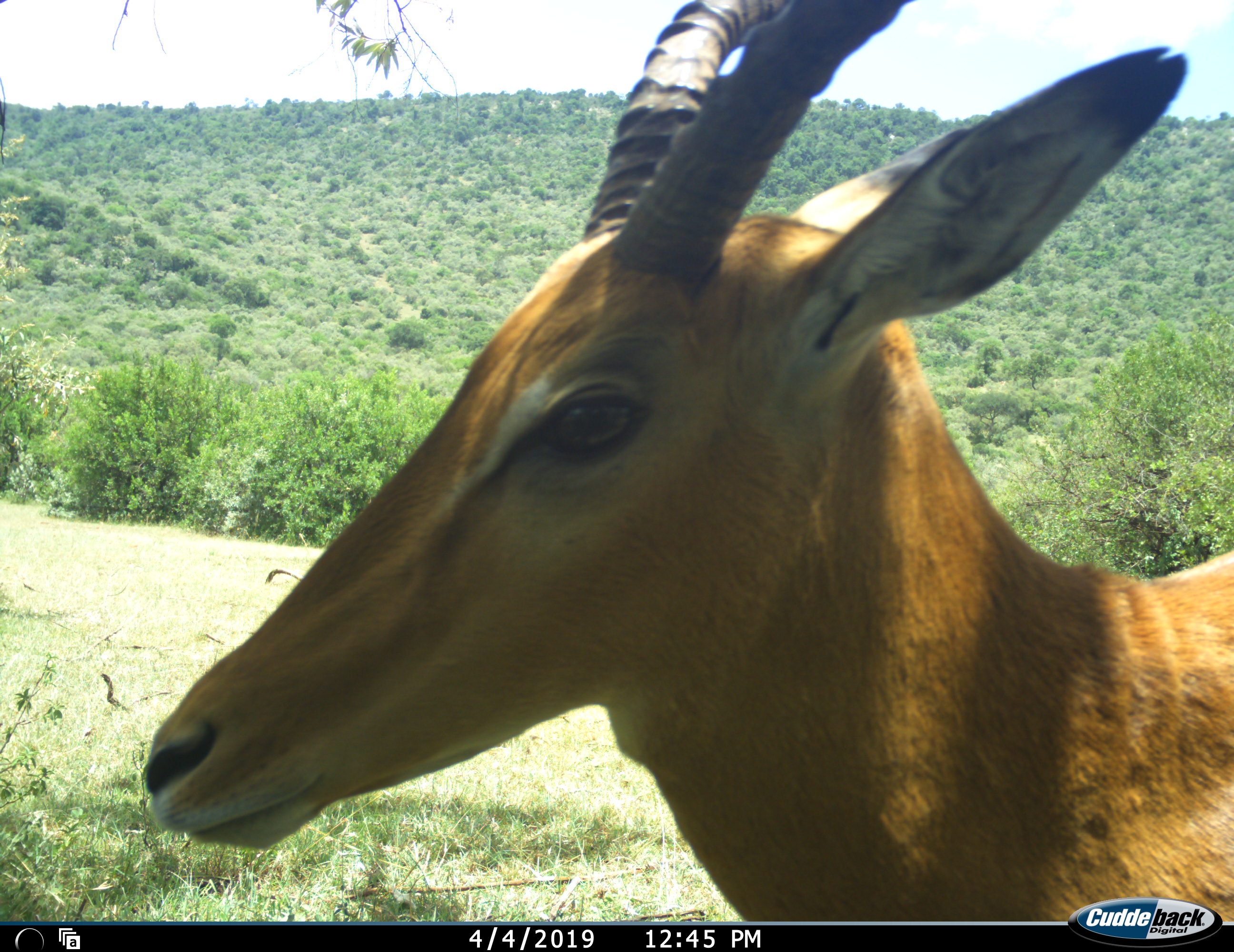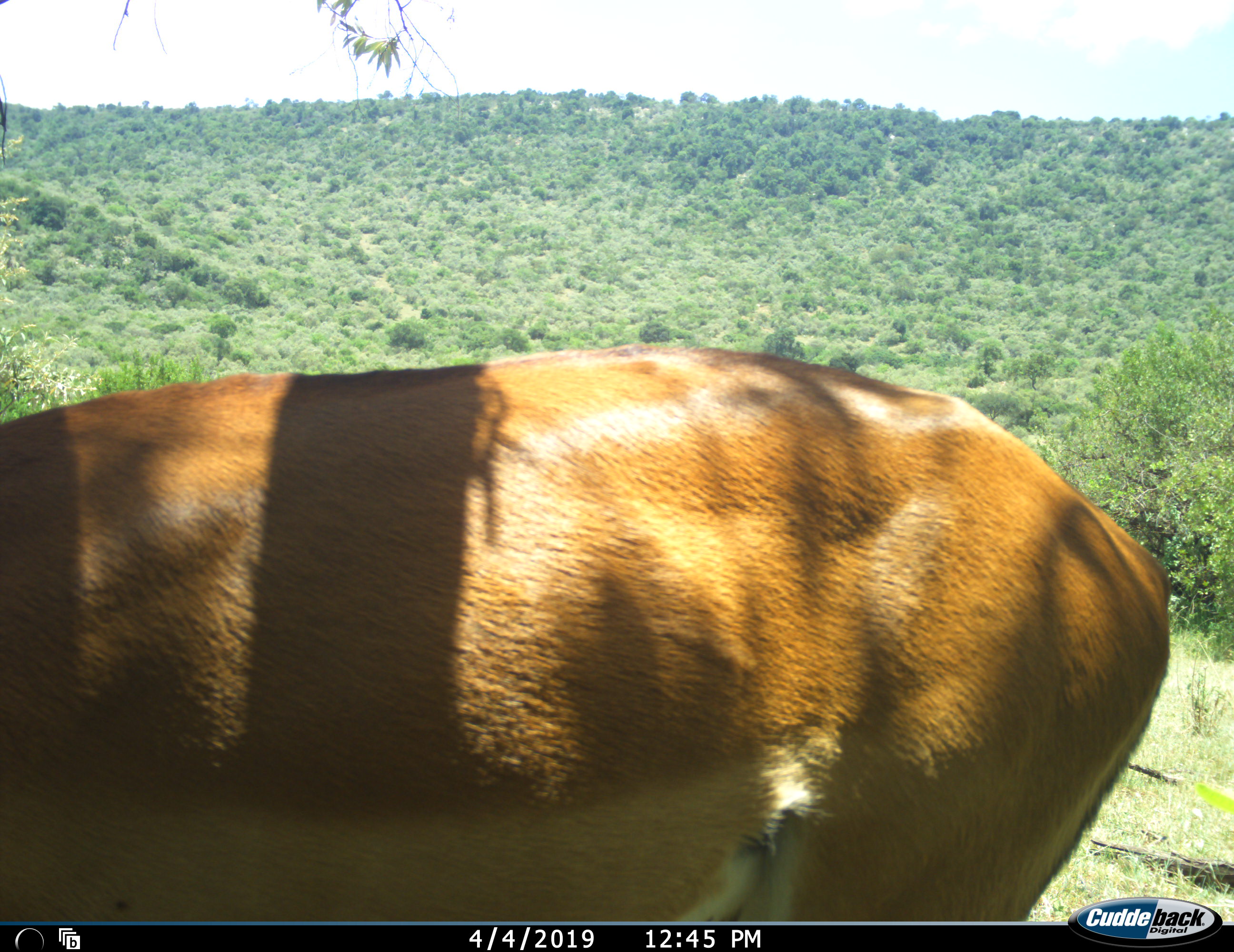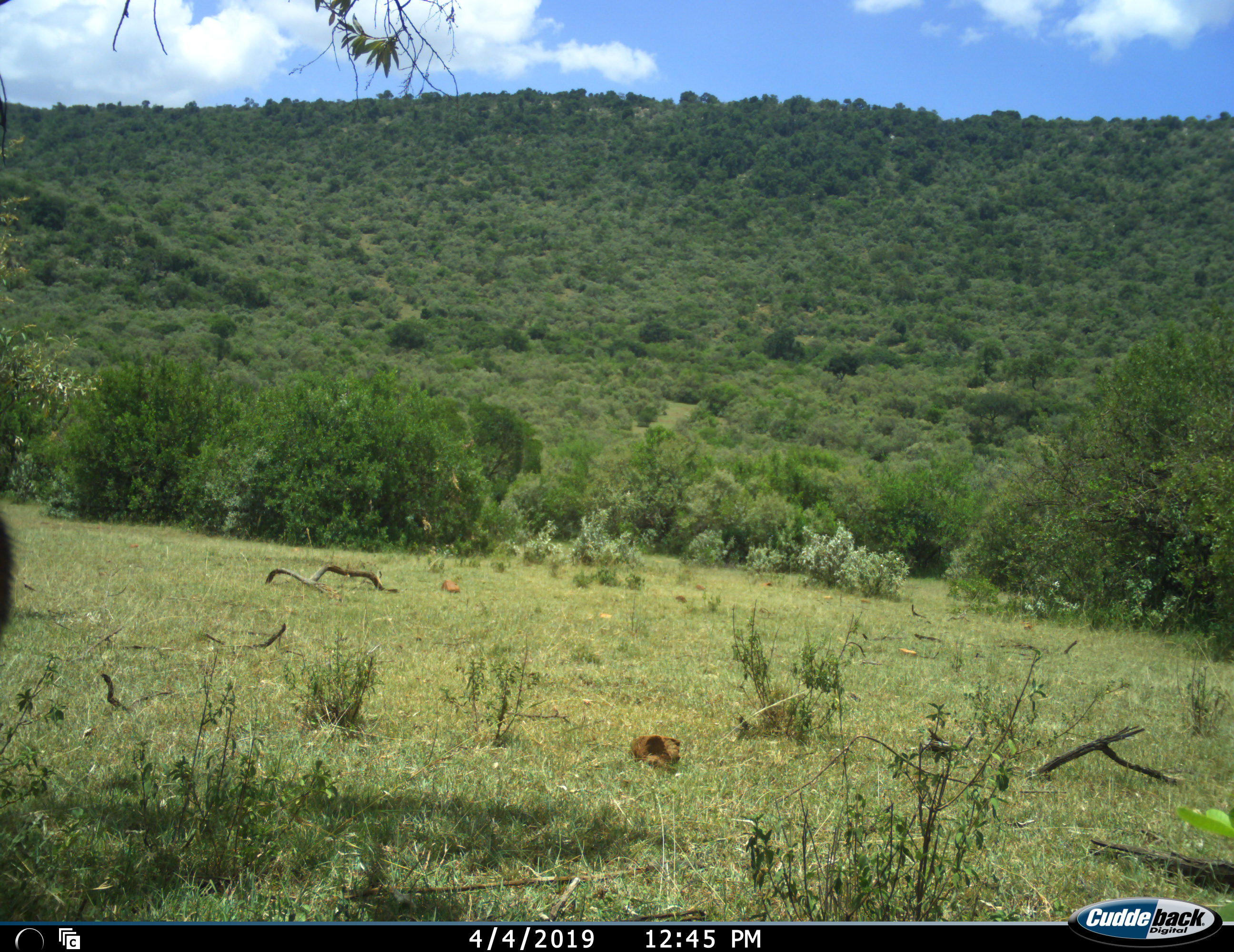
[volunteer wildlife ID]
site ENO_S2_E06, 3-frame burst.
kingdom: Animalia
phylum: Chordata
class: Mammalia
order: Artiodactyla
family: Bovidae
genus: Aepyceros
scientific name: Aepyceros melampus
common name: impala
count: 1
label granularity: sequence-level